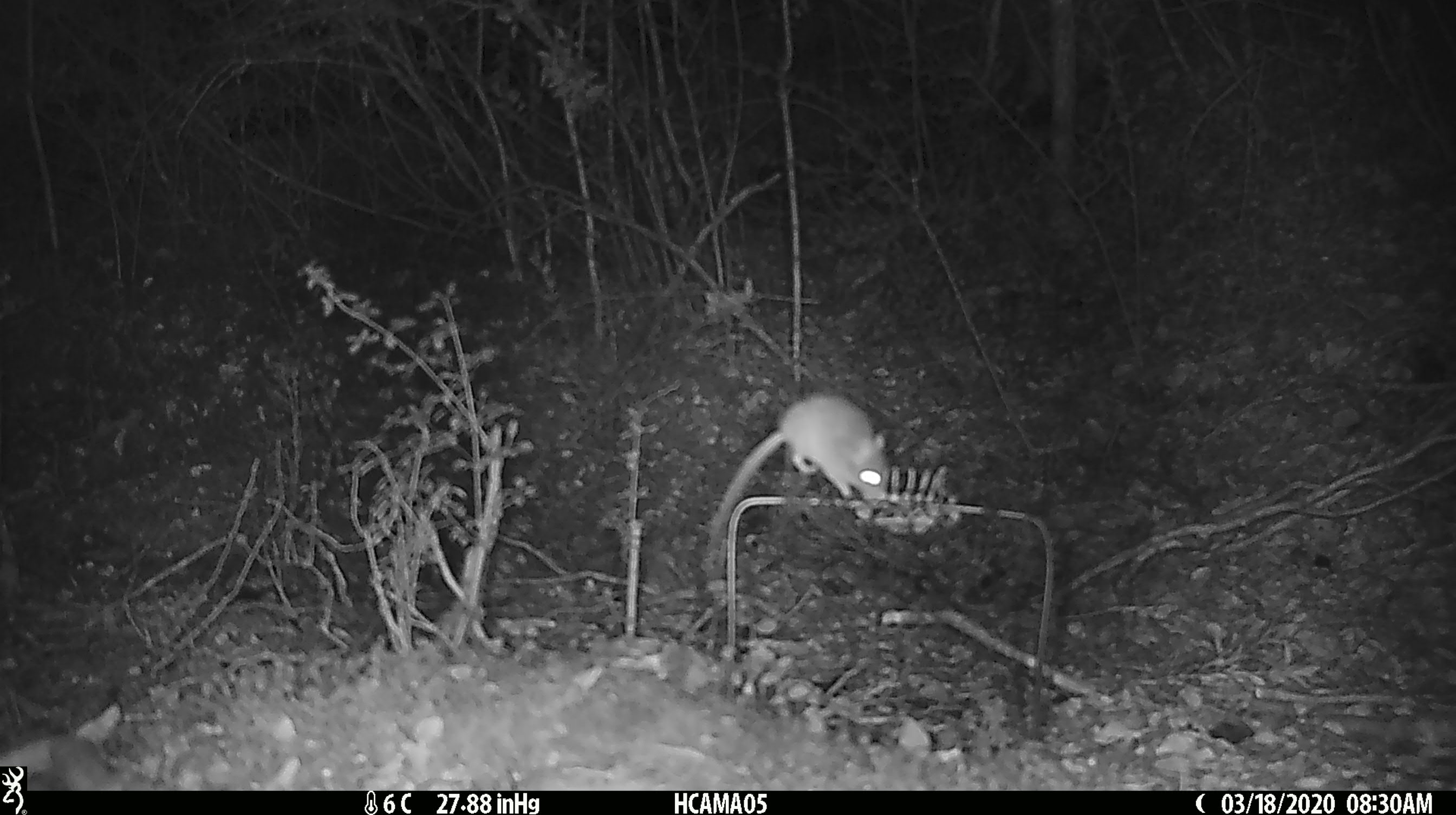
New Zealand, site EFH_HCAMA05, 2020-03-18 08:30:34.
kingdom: Animalia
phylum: Chordata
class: Mammalia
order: Rodentia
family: Muridae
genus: Mus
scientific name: Mus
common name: mouse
Mouse (Mus).